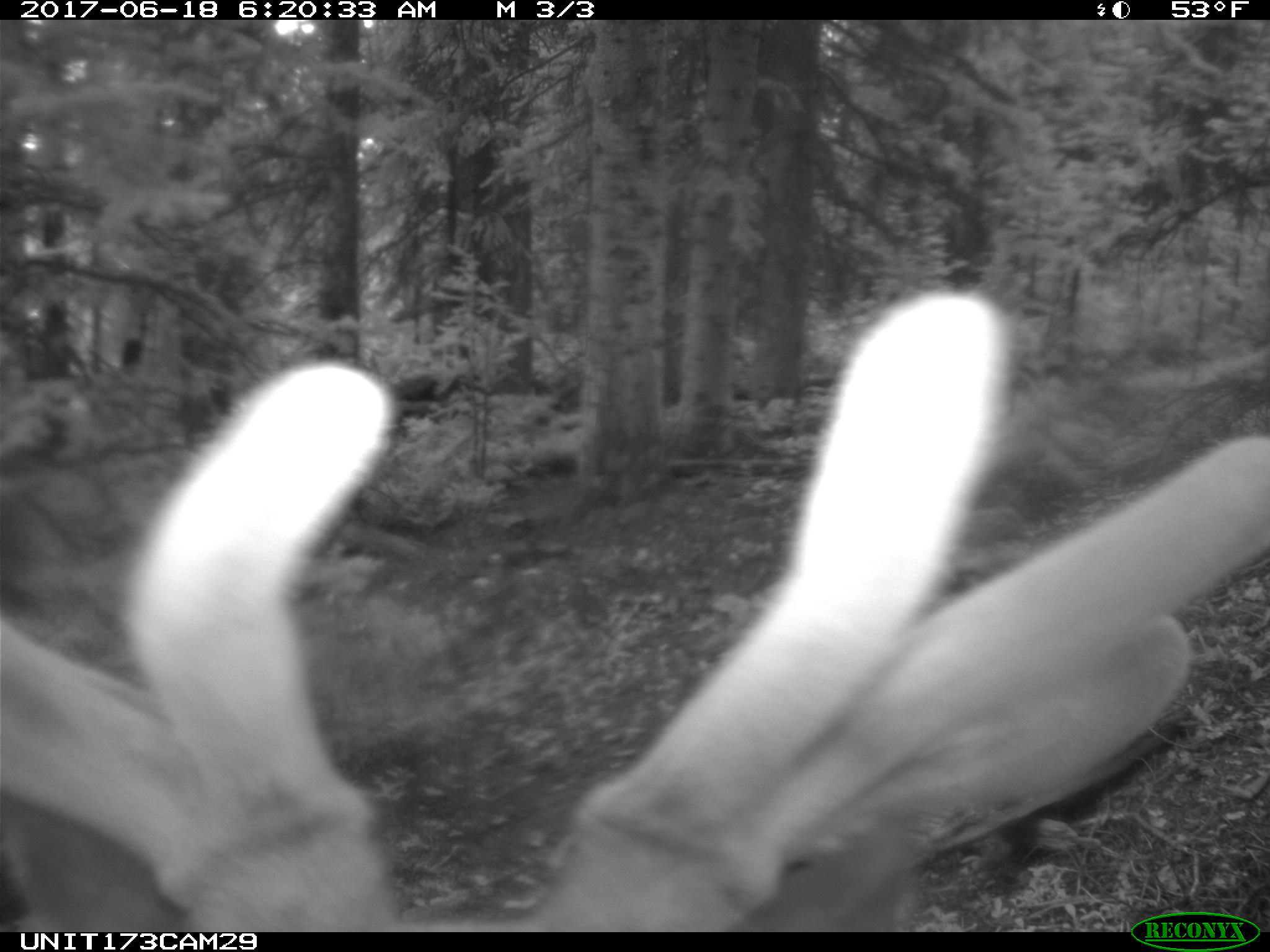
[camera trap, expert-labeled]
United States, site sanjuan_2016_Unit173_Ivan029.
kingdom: Animalia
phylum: Chordata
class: Mammalia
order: Artiodactyla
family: Cervidae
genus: Cervus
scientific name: Cervus elaphus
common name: red deer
Cervus elaphus (red deer).